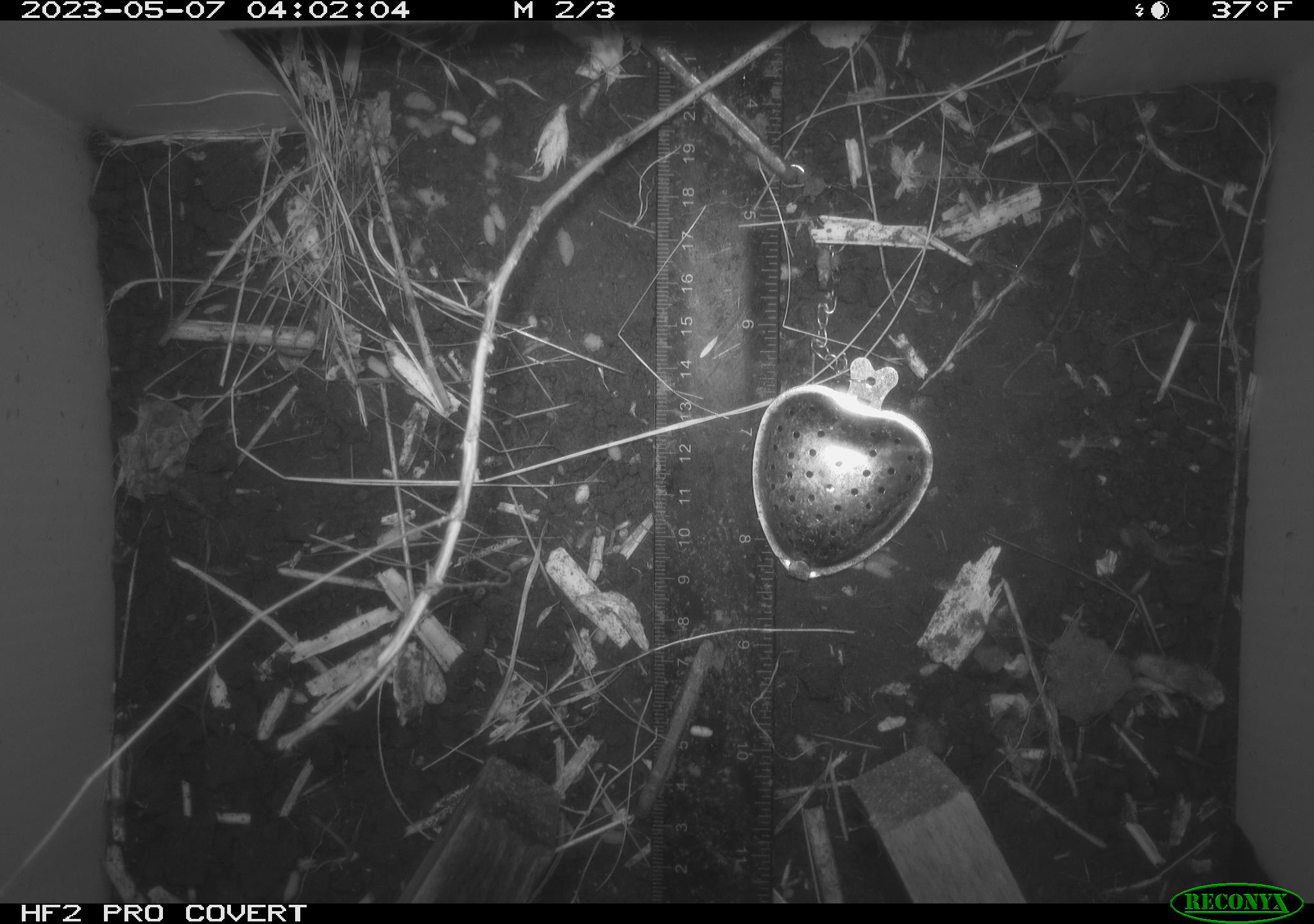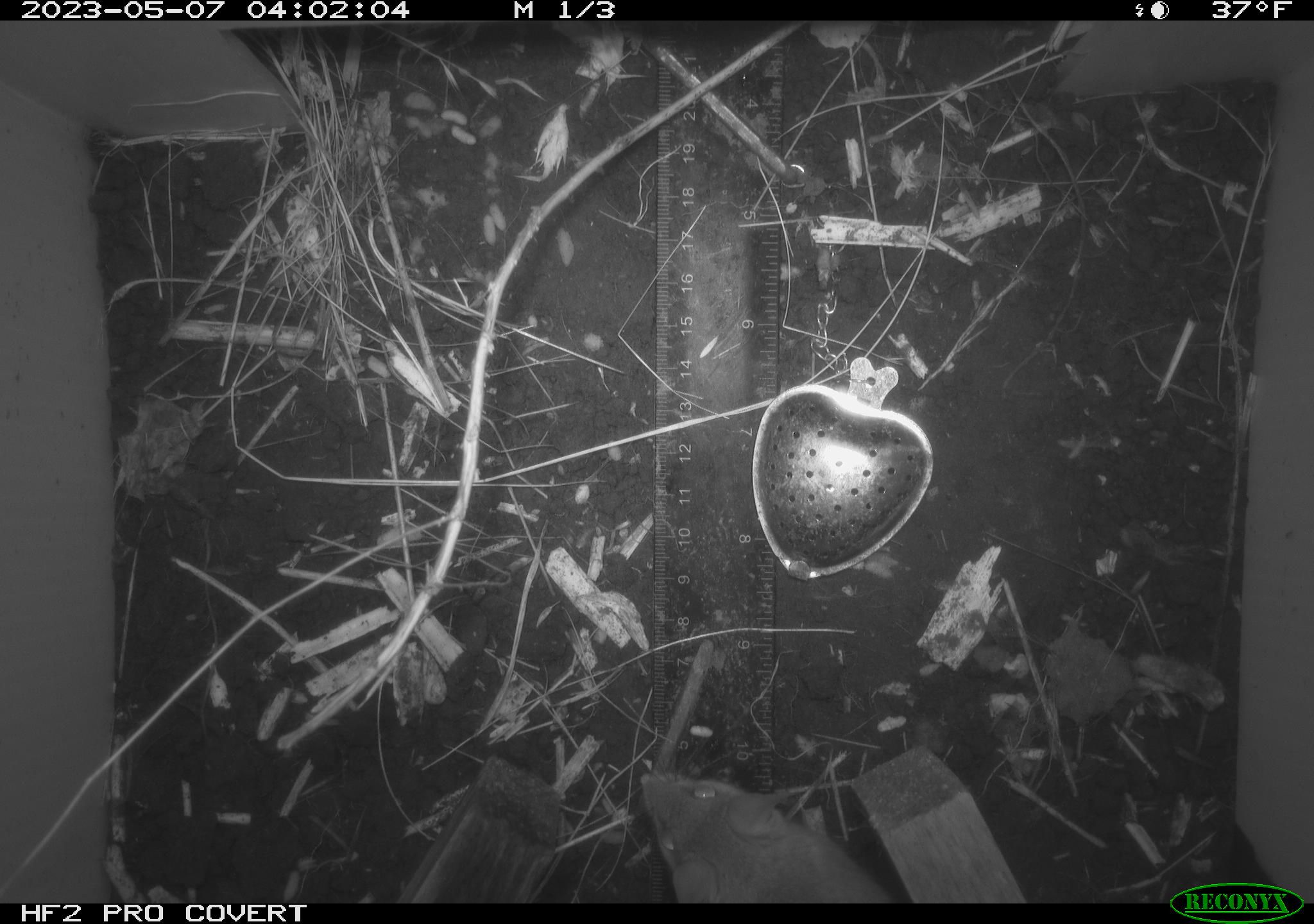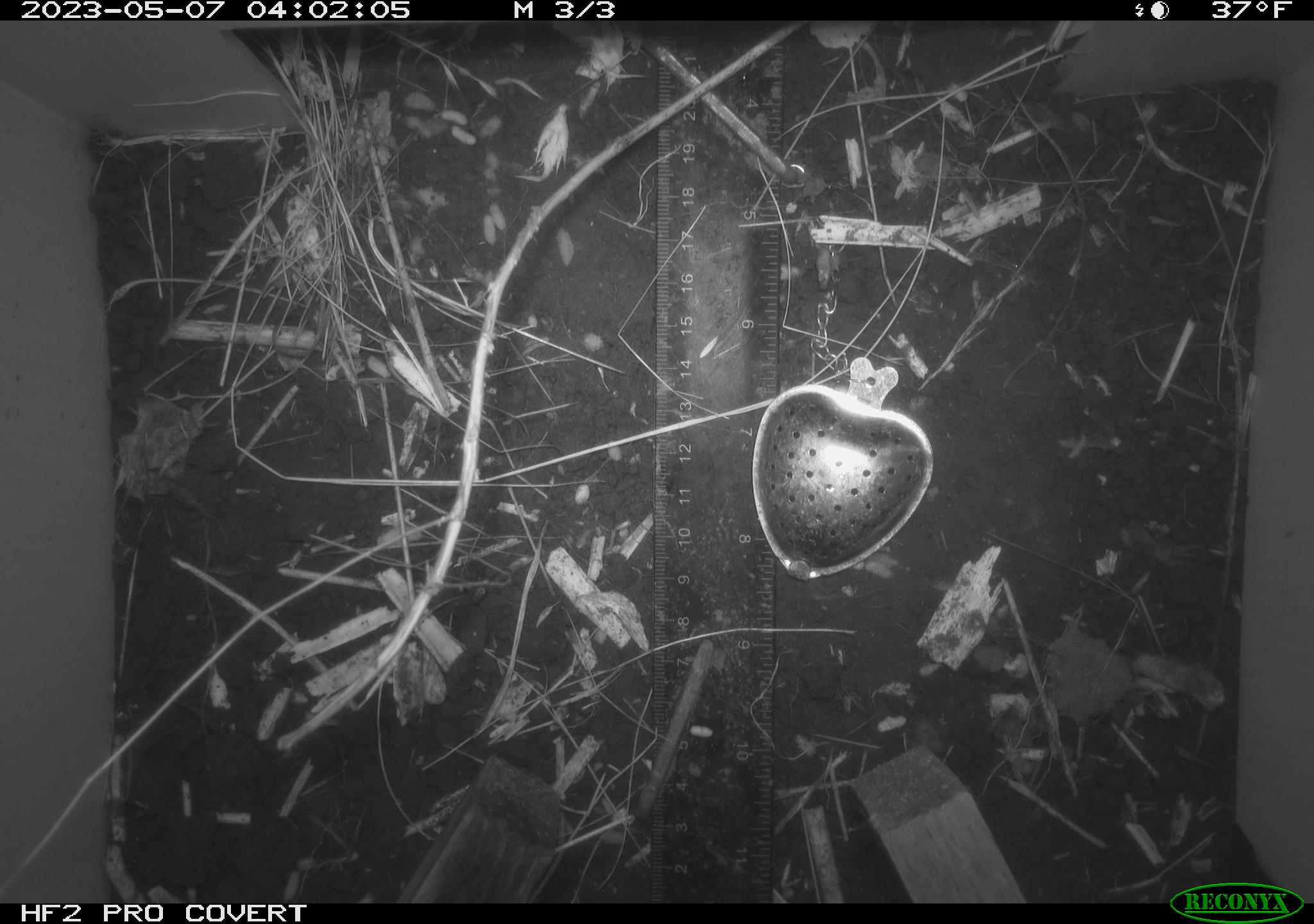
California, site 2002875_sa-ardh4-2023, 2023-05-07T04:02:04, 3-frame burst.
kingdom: Animalia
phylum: Chordata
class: Mammalia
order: Rodentia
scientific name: Rodentia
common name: mouse species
Mouse species (Rodentia).